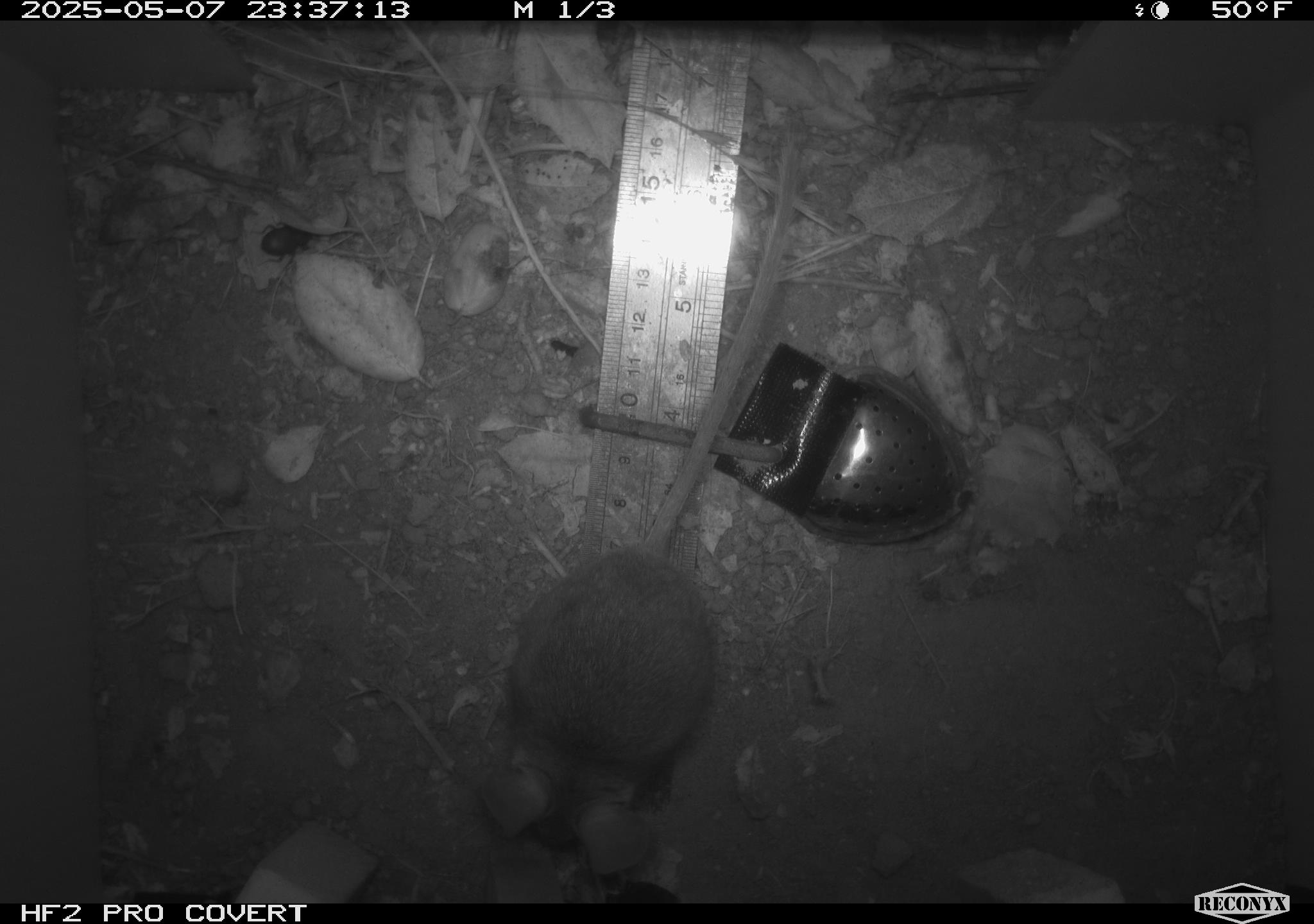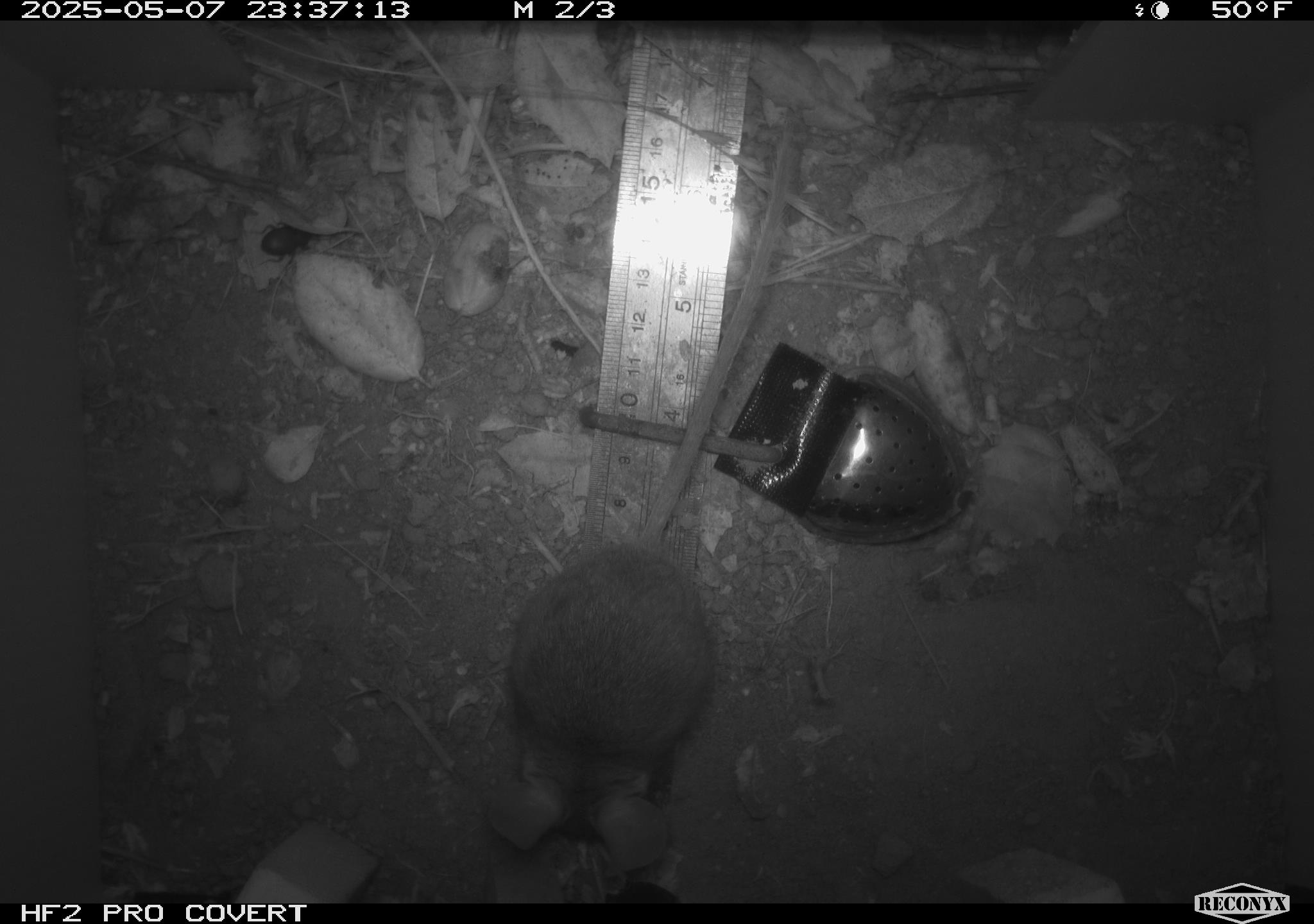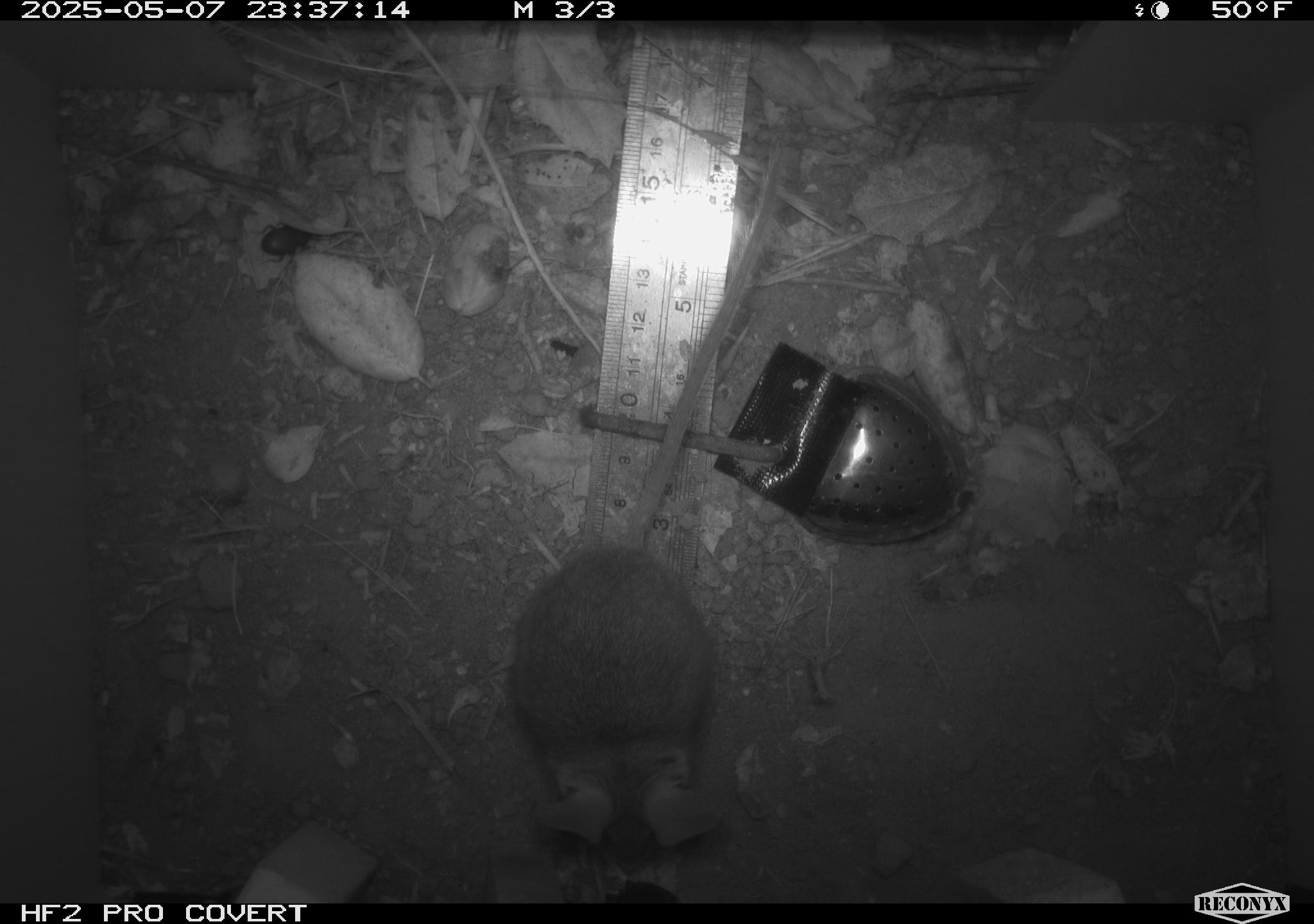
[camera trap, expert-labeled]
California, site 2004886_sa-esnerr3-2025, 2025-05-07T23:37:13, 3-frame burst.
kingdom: Animalia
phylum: Chordata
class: Mammalia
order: Rodentia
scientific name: Rodentia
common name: rodent